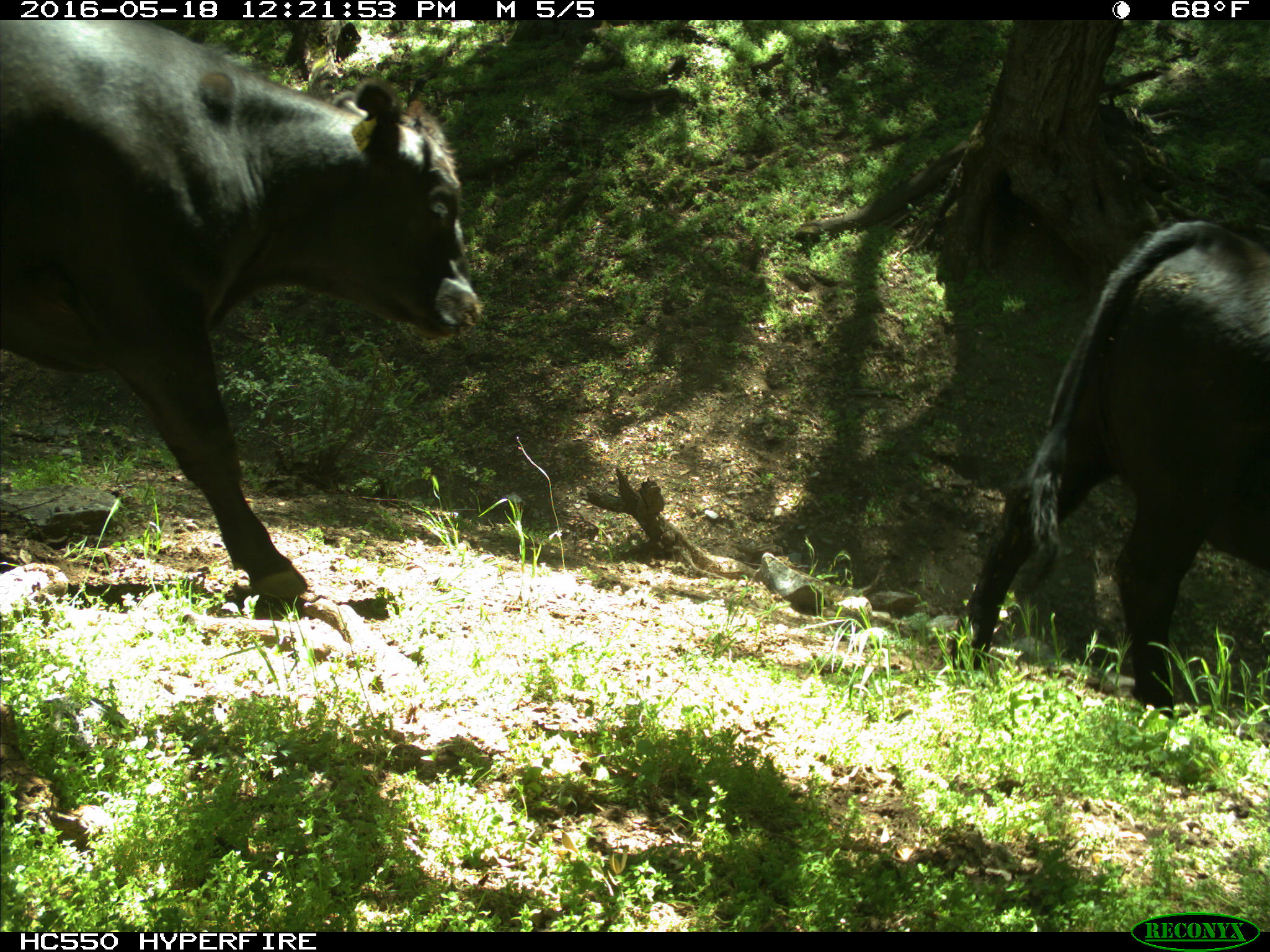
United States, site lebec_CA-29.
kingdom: Animalia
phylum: Chordata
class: Mammalia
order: Artiodactyla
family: Bovidae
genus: Bos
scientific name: Bos taurus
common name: domestic cow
Bos taurus (domestic cow).